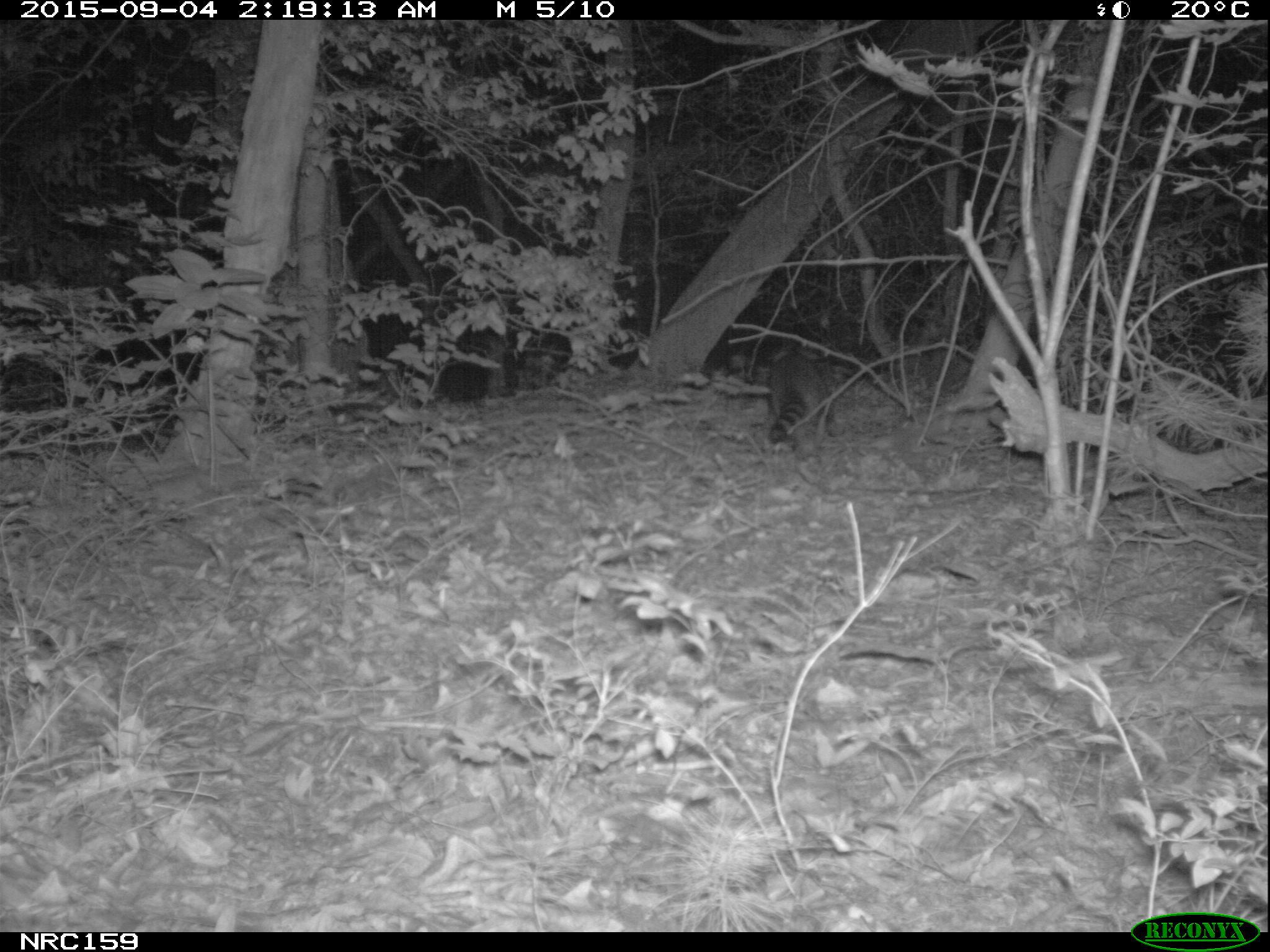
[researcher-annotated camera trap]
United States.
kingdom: Animalia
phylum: Chordata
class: Mammalia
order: Carnivora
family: Procyonidae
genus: Procyon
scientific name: Procyon lotor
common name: northern raccoon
Northern Raccoon (Procyon lotor).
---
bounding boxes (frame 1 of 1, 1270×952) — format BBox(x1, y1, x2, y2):
Northern Raccoon: BBox(762, 342, 844, 447)